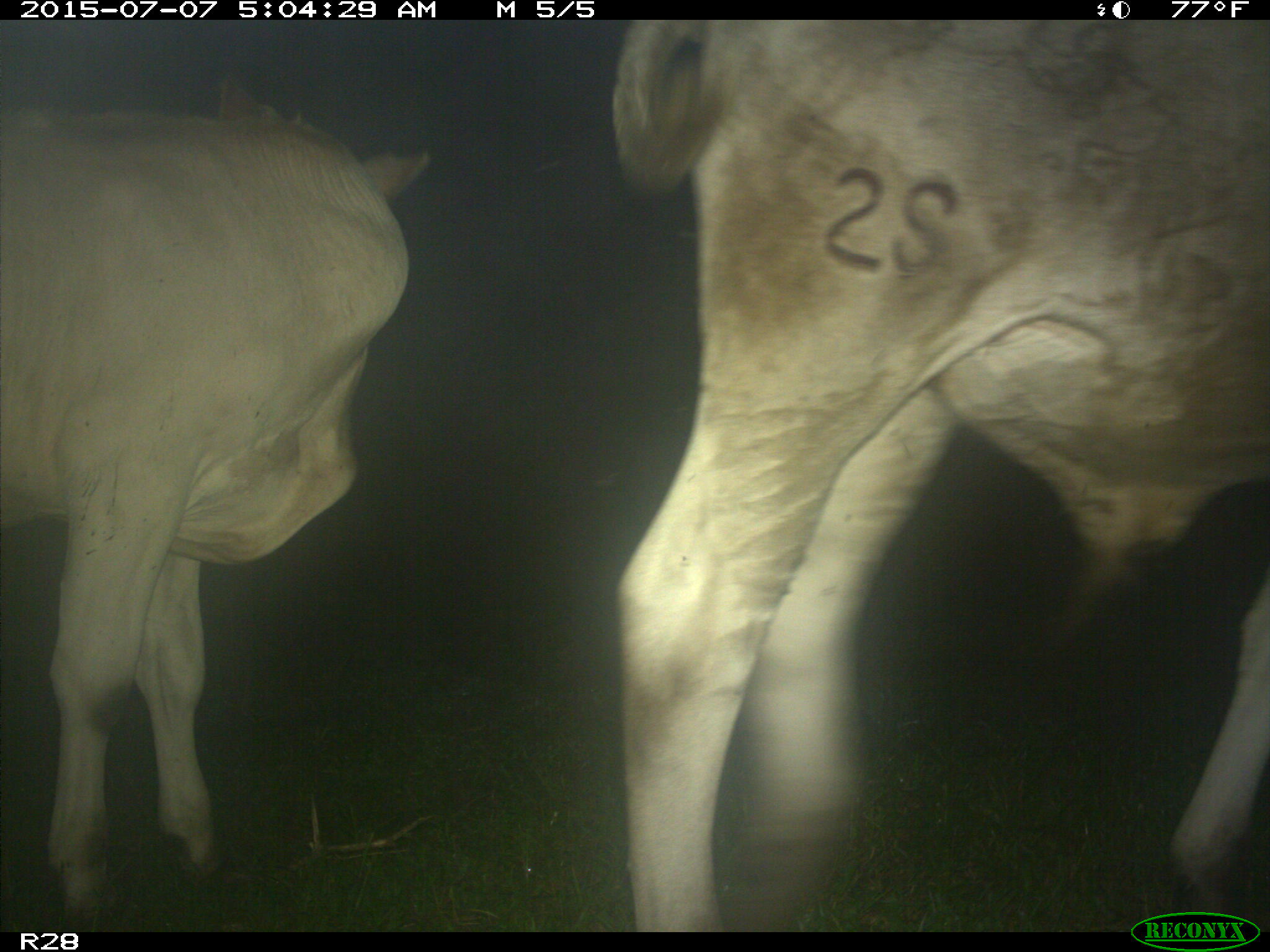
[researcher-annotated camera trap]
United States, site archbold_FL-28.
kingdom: Animalia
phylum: Chordata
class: Mammalia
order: Artiodactyla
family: Bovidae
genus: Bos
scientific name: Bos taurus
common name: domestic cow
Bos taurus (domestic cow).